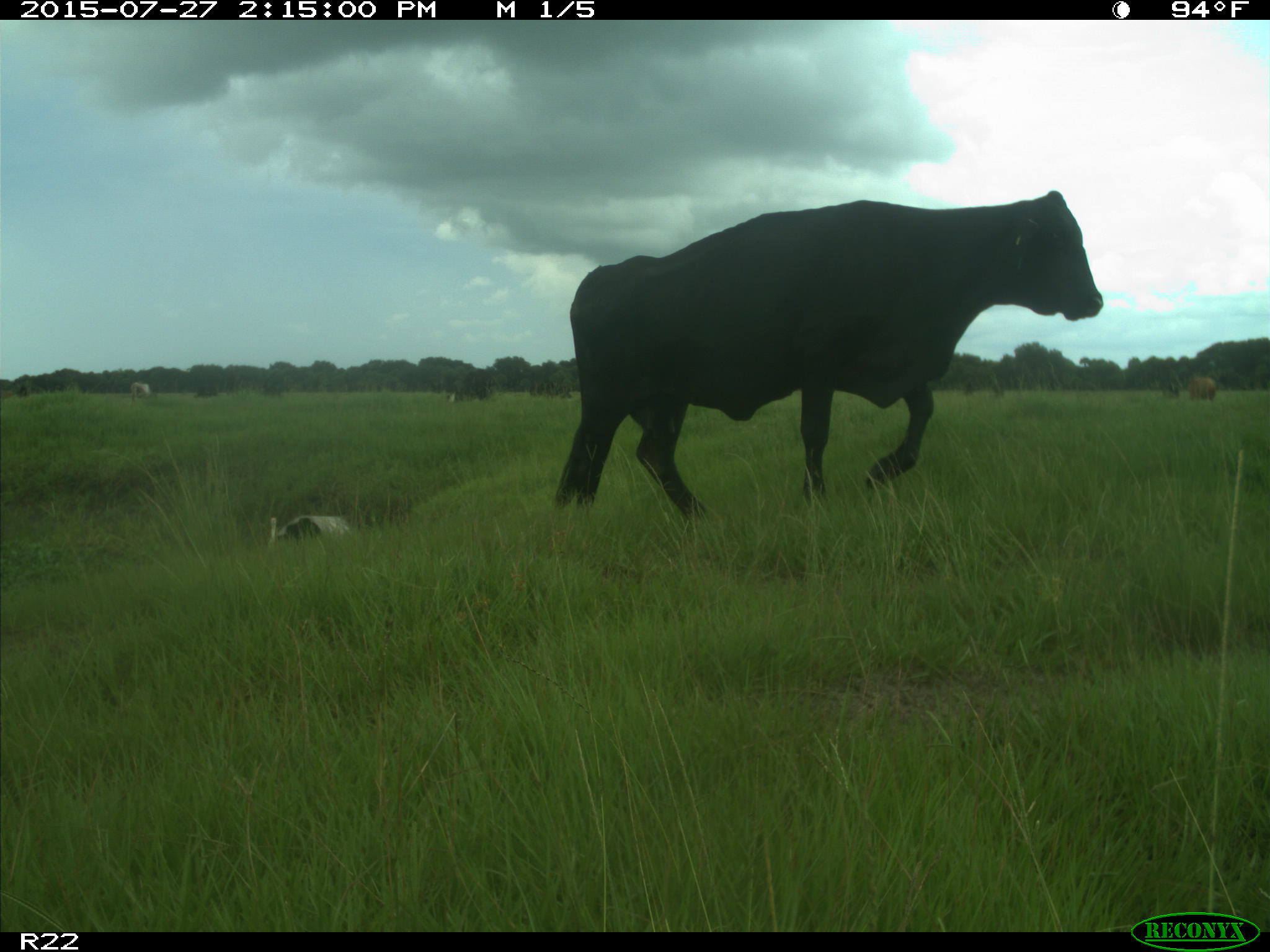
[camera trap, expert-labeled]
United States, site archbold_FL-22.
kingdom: Animalia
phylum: Chordata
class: Mammalia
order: Artiodactyla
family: Bovidae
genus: Bos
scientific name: Bos taurus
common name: domestic cow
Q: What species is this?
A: Bos taurus (domestic cow).